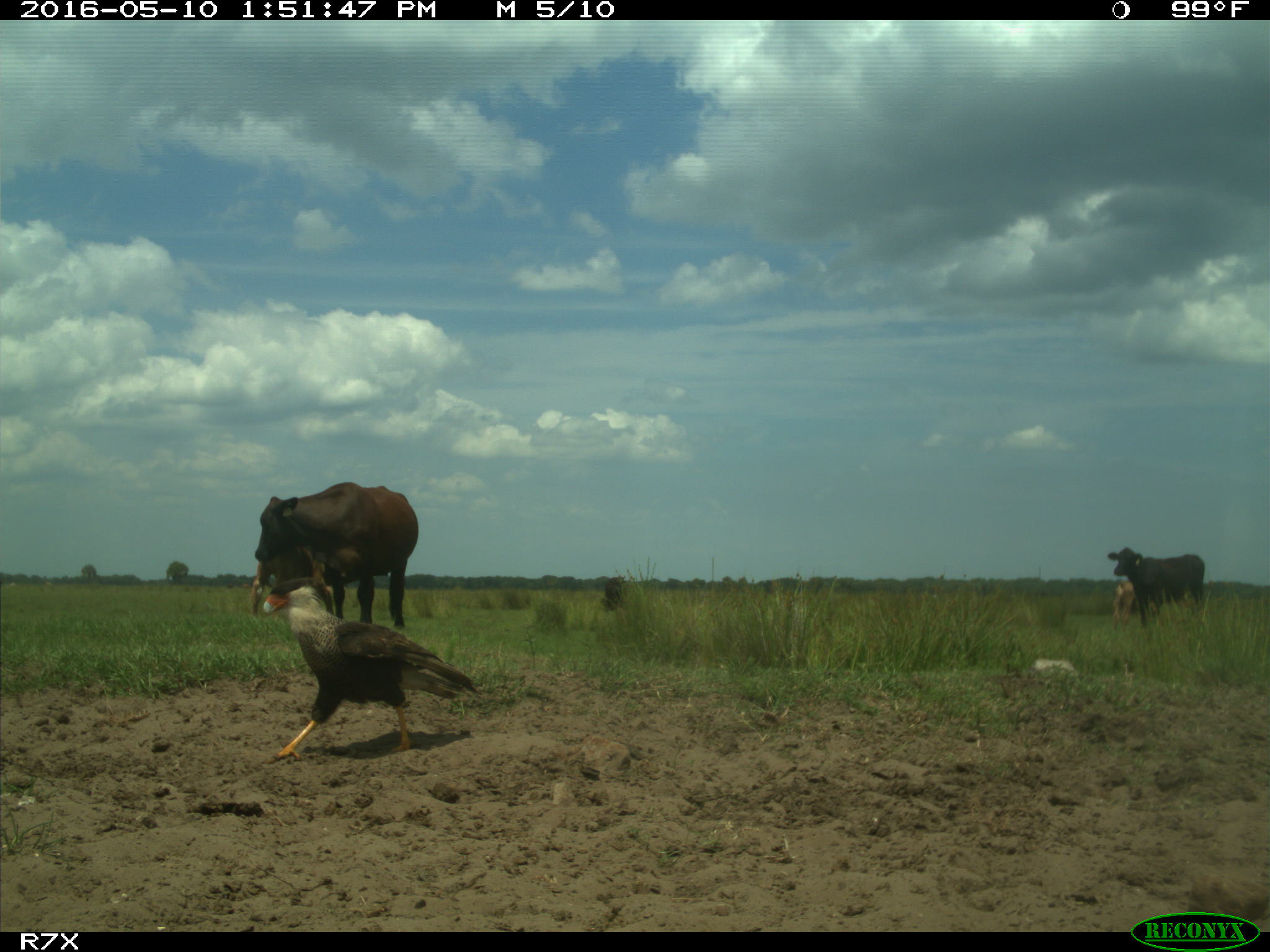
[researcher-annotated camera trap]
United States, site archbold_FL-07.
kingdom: Animalia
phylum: Chordata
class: Mammalia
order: Artiodactyla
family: Bovidae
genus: Bos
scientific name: Bos taurus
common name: domestic cow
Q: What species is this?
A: Bos taurus (domestic cow).